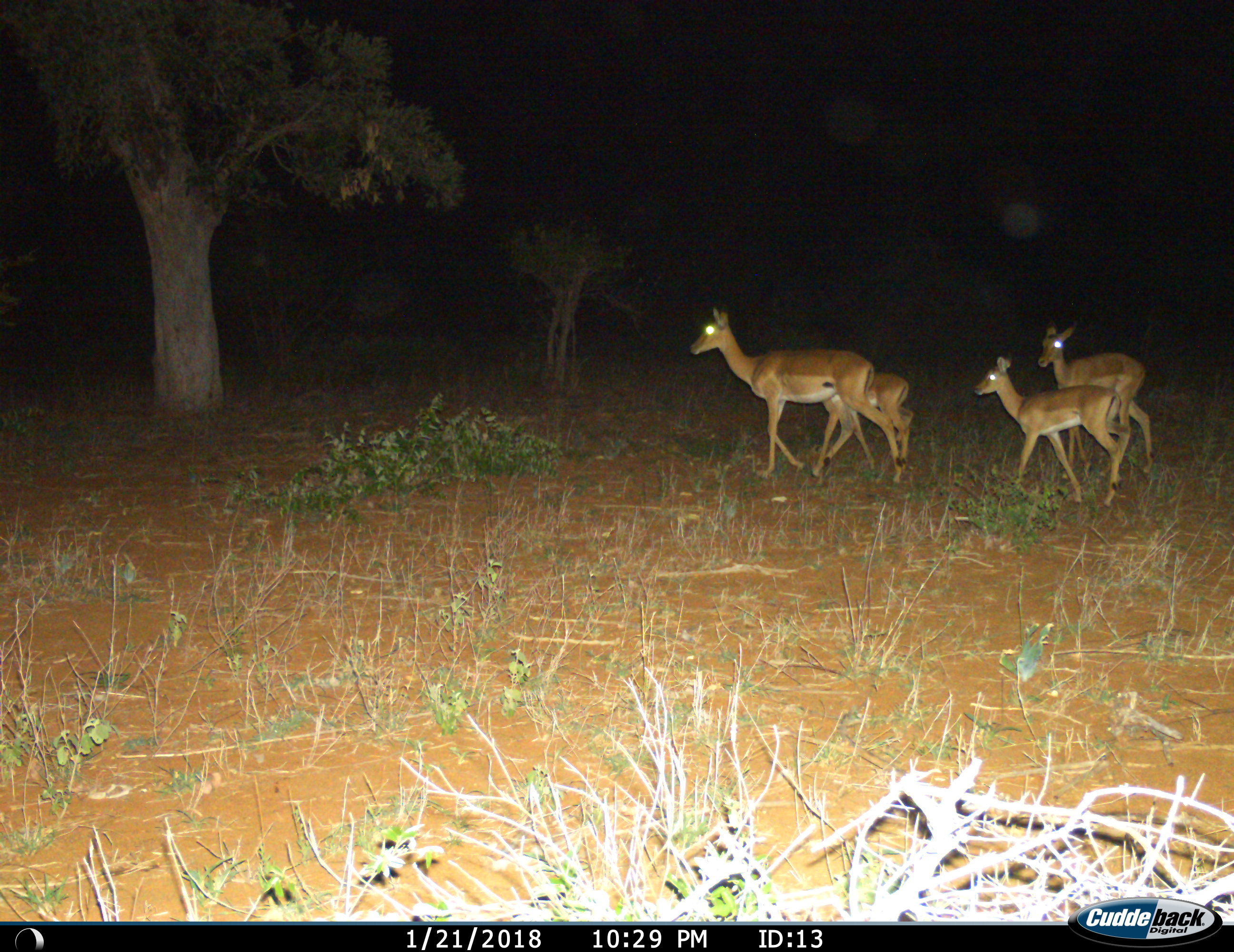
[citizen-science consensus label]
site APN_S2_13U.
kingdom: Animalia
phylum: Chordata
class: Mammalia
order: Artiodactyla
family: Bovidae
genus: Aepyceros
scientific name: Aepyceros melampus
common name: impala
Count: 4.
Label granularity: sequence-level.